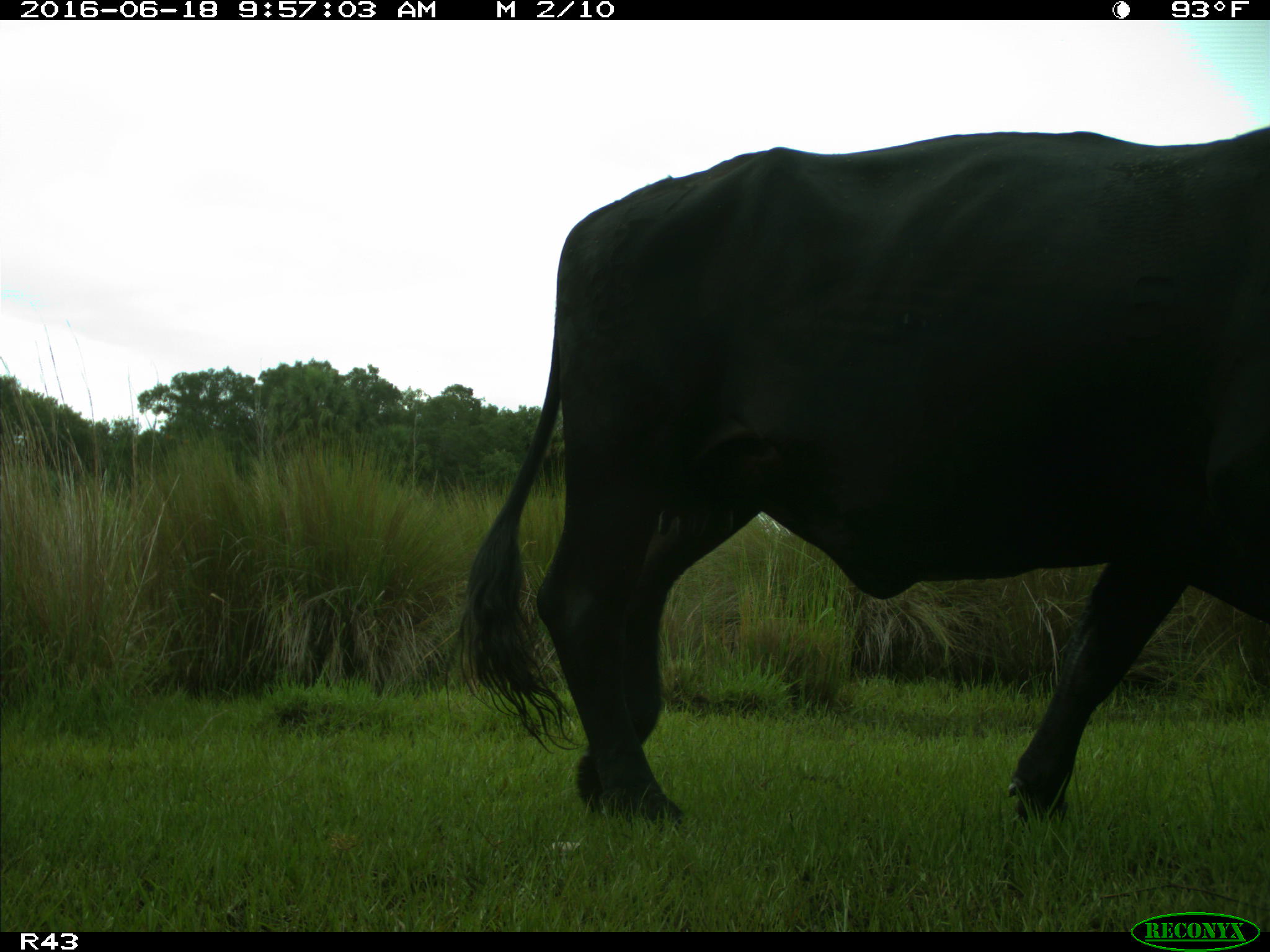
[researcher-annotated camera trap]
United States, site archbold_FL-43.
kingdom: Animalia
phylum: Chordata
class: Mammalia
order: Artiodactyla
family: Bovidae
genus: Bos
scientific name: Bos taurus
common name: domestic cow